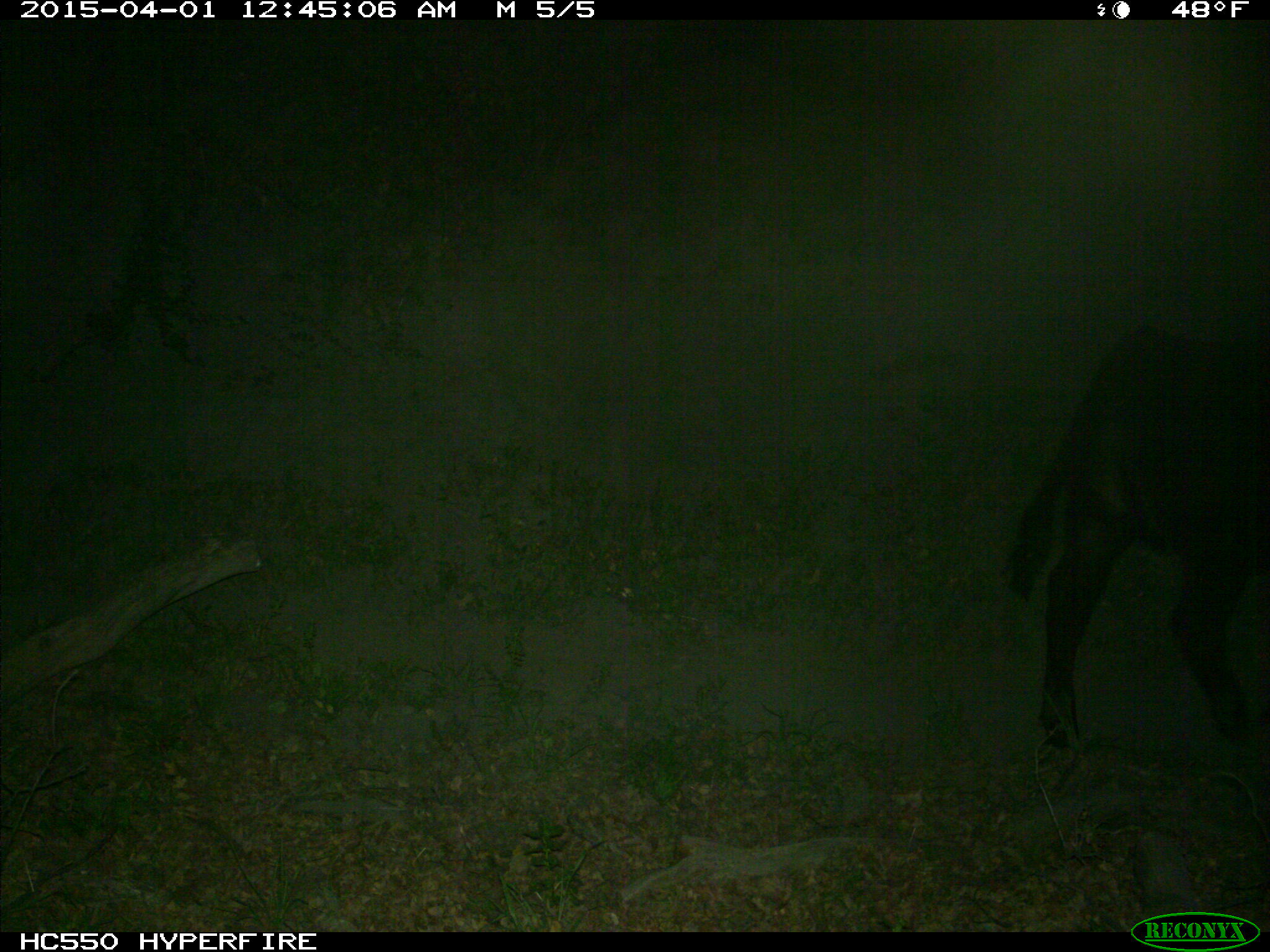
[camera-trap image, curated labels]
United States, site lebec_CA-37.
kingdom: Animalia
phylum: Chordata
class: Mammalia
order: Artiodactyla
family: Bovidae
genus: Bos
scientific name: Bos taurus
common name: domestic cow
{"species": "Bos taurus (domestic cow)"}